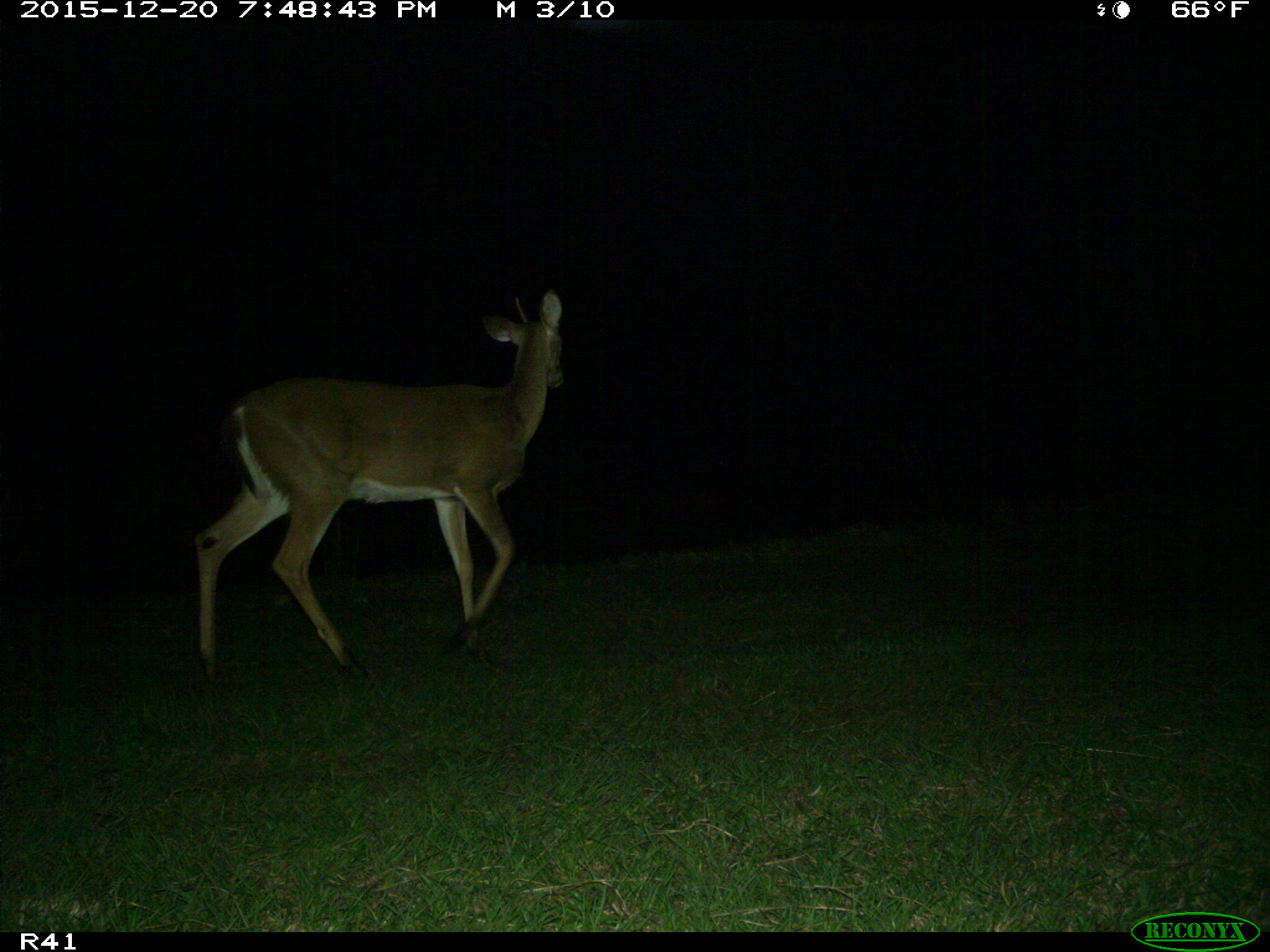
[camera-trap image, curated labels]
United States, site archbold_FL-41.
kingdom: Animalia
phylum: Chordata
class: Mammalia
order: Artiodactyla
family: Cervidae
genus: Odocoileus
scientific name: Odocoileus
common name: deer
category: unidentified deer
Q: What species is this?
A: Unidentified deer (deer) (Odocoileus).